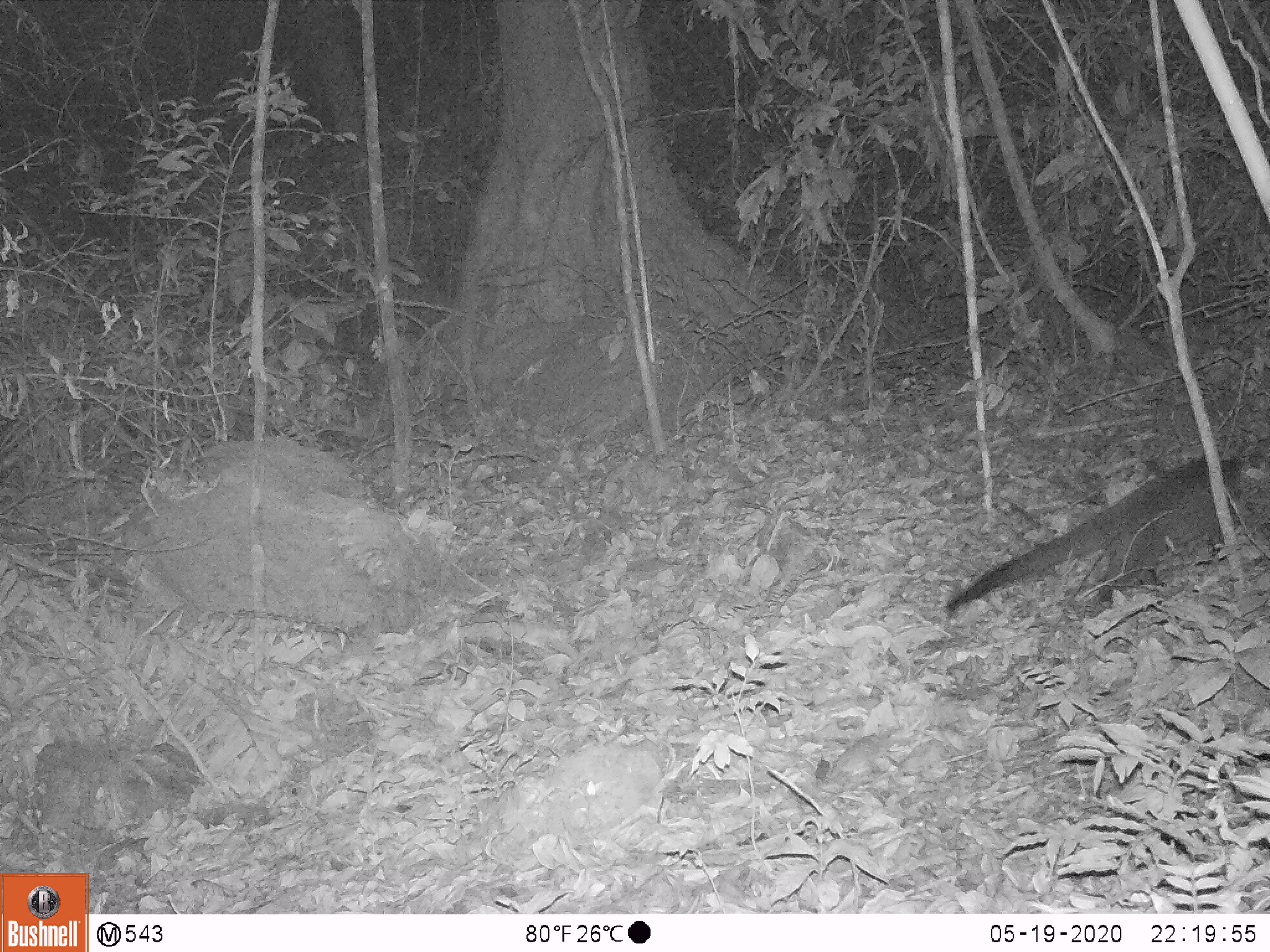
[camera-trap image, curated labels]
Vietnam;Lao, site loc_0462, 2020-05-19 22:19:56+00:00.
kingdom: Animalia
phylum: Chordata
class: Mammalia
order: Carnivora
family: Viverridae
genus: Paguma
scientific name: Paguma larvata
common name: masked palm civet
Masked palm civet (Paguma larvata). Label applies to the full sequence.